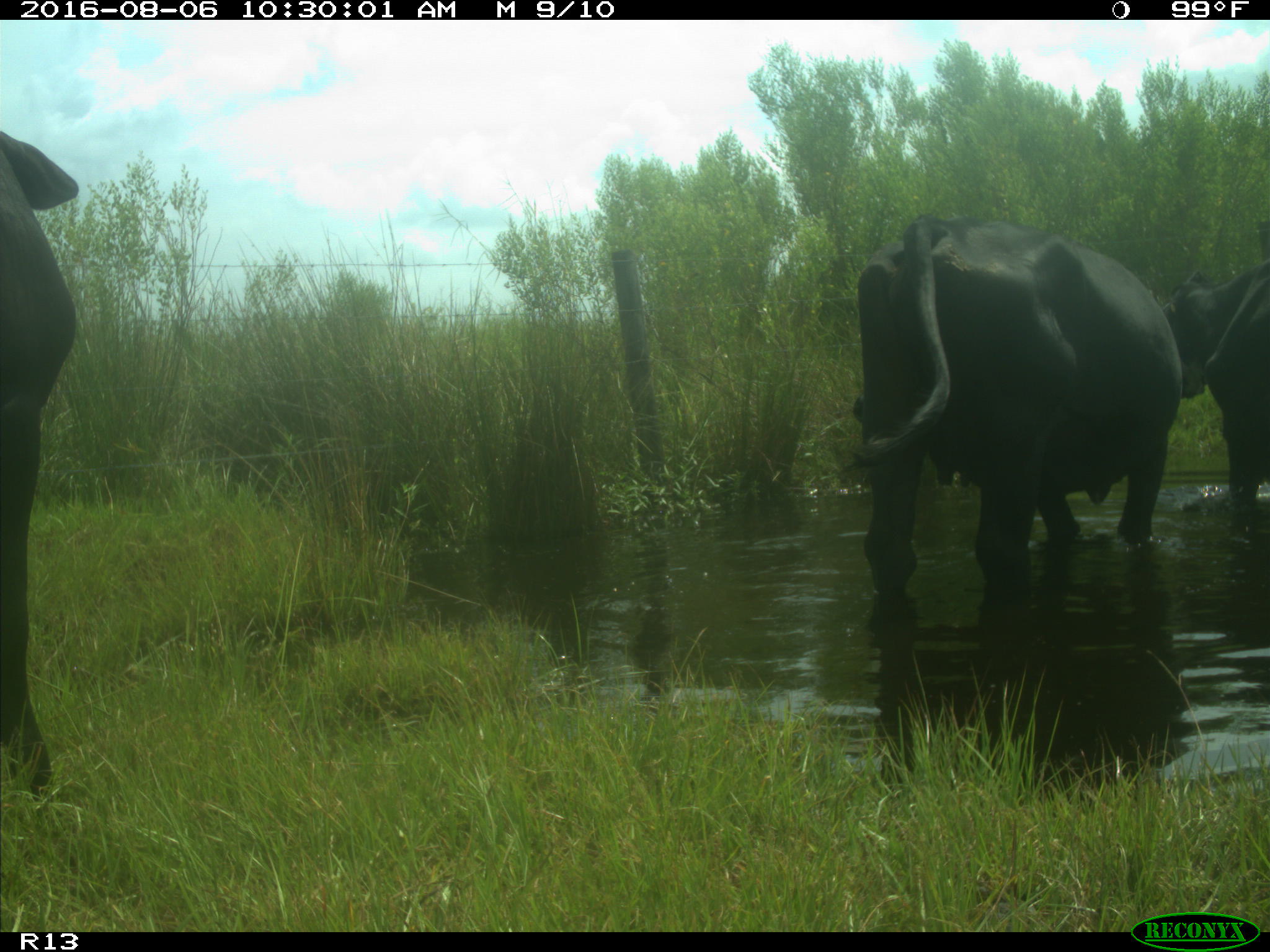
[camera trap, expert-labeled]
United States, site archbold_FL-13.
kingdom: Animalia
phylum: Chordata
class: Mammalia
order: Artiodactyla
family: Bovidae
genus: Bos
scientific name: Bos taurus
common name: domestic cow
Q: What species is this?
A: Bos taurus (domestic cow).